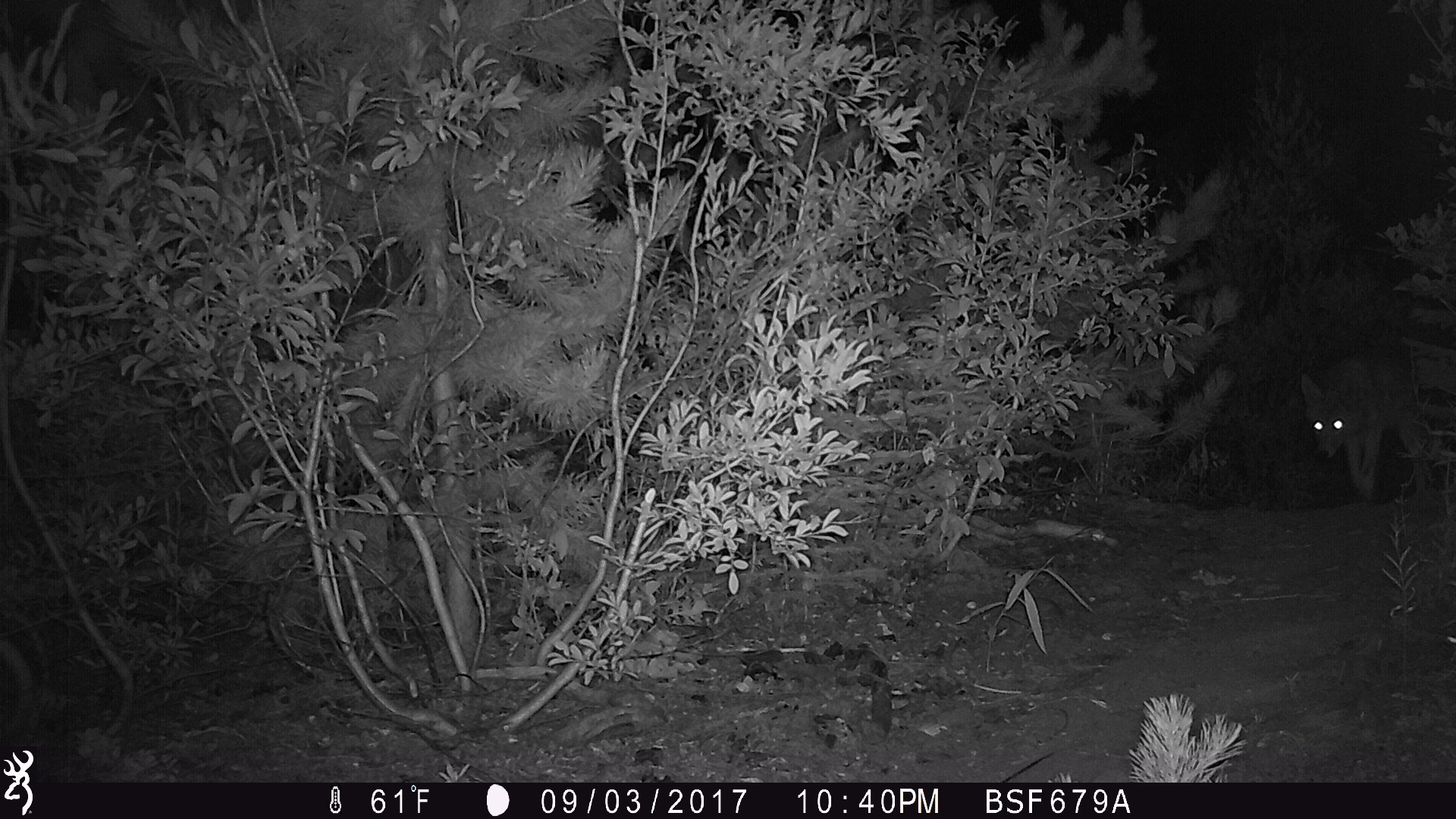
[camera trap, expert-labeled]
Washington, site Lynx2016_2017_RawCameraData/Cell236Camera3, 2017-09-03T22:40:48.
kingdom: Animalia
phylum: Chordata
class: Mammalia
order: Carnivora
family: Canidae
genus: Canis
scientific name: Canis latrans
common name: coyote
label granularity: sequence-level